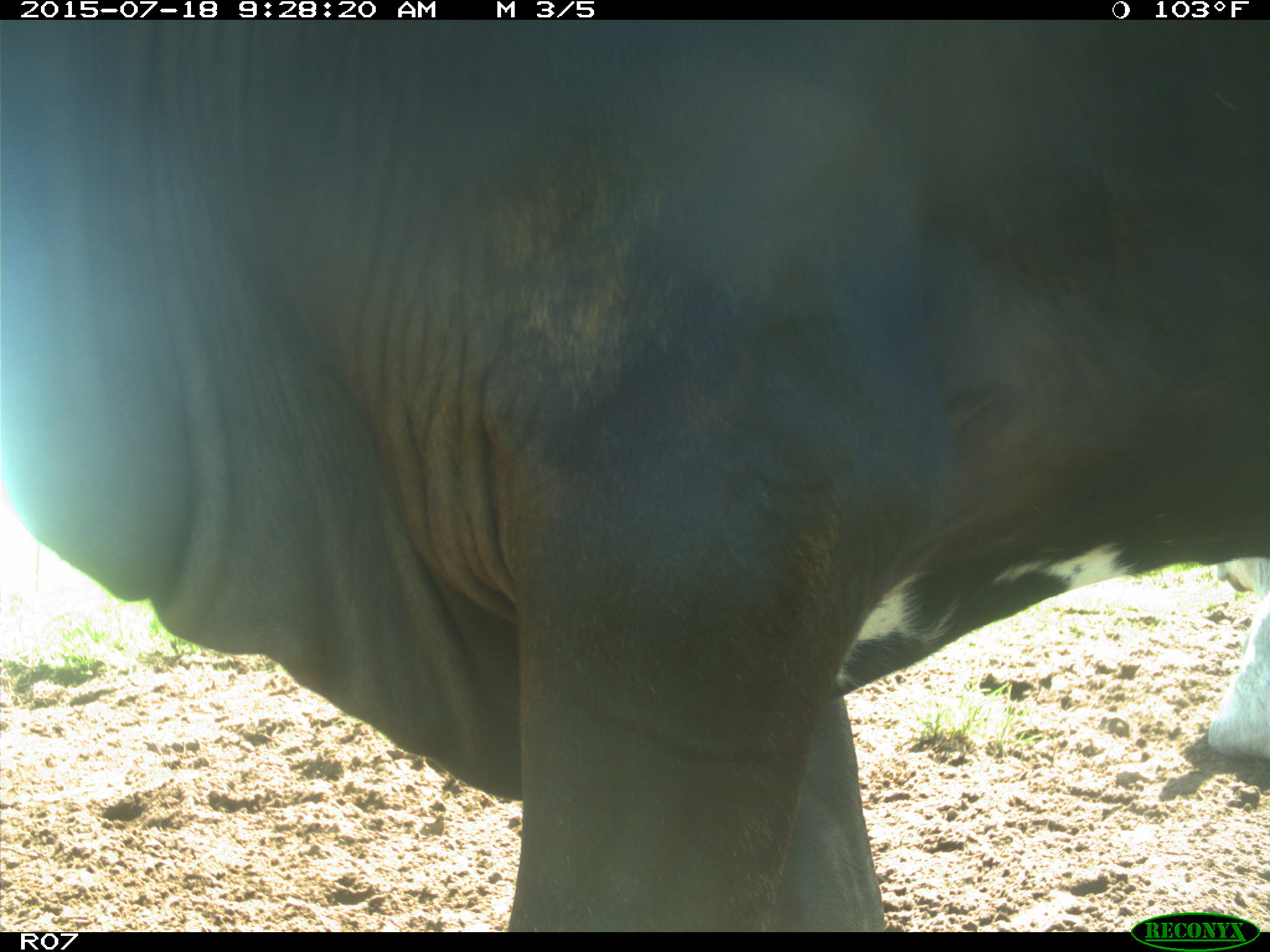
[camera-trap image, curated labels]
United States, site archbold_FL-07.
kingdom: Animalia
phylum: Chordata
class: Mammalia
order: Artiodactyla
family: Bovidae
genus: Bos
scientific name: Bos taurus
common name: domestic cow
Bos taurus (domestic cow).